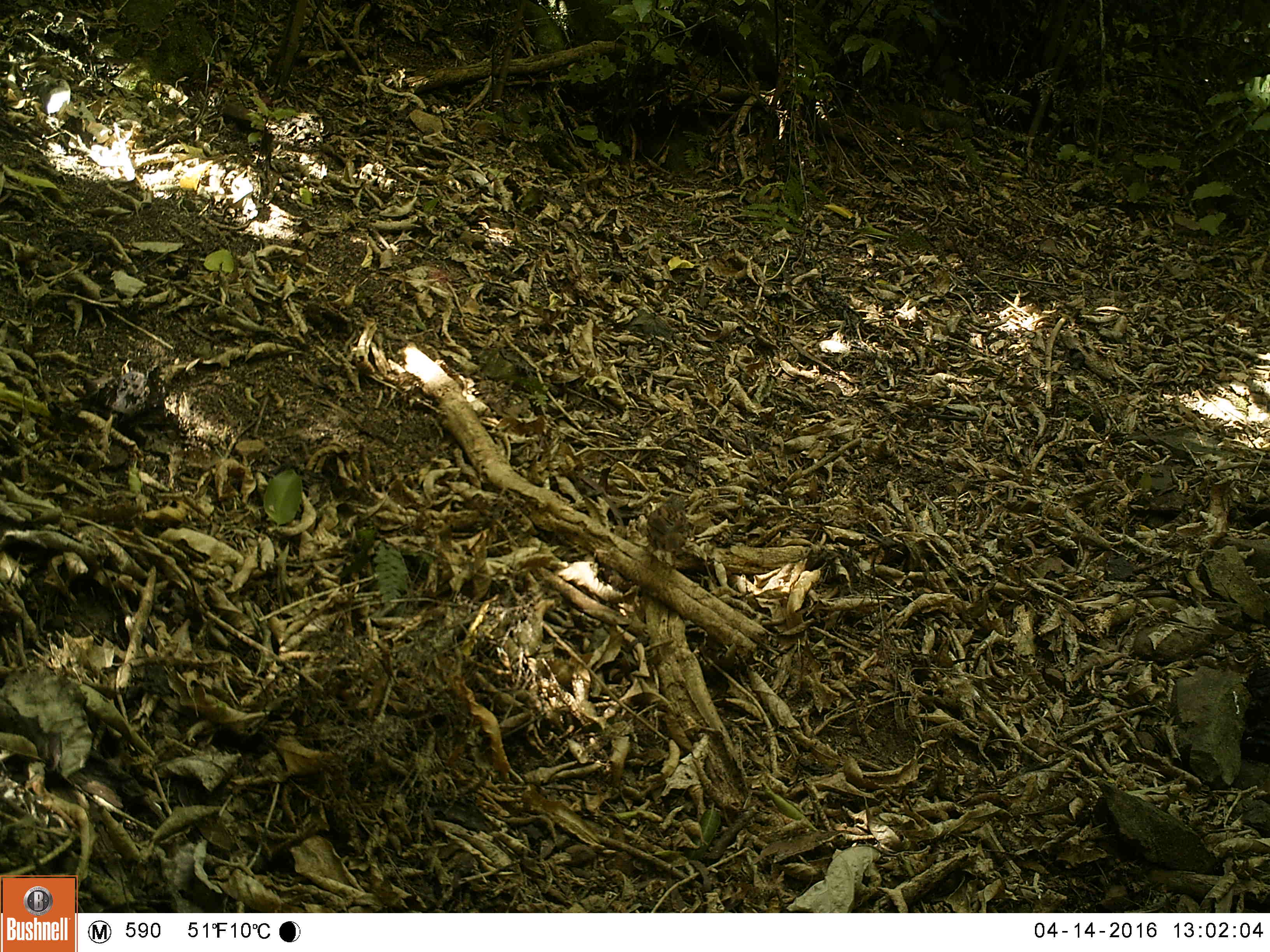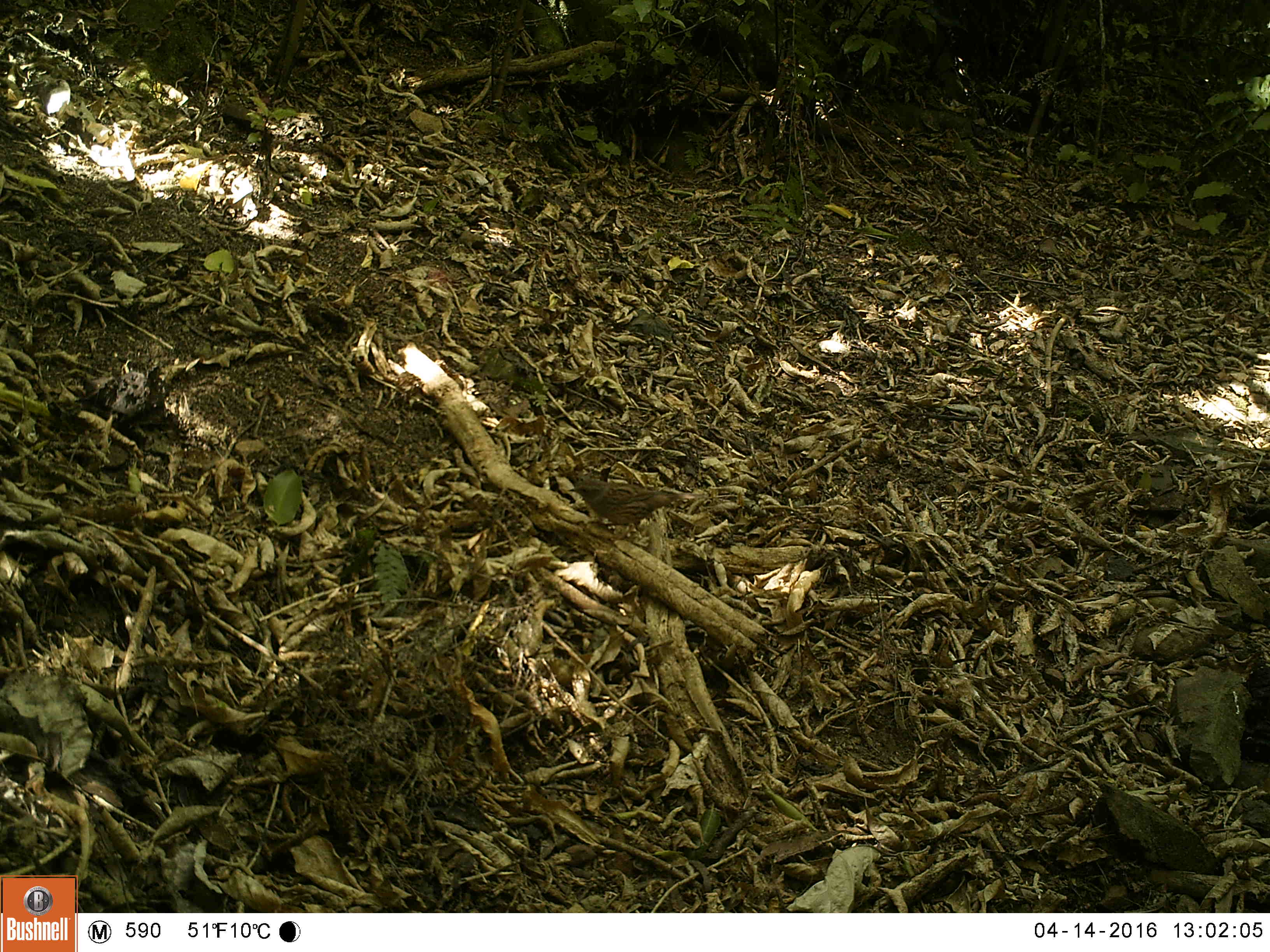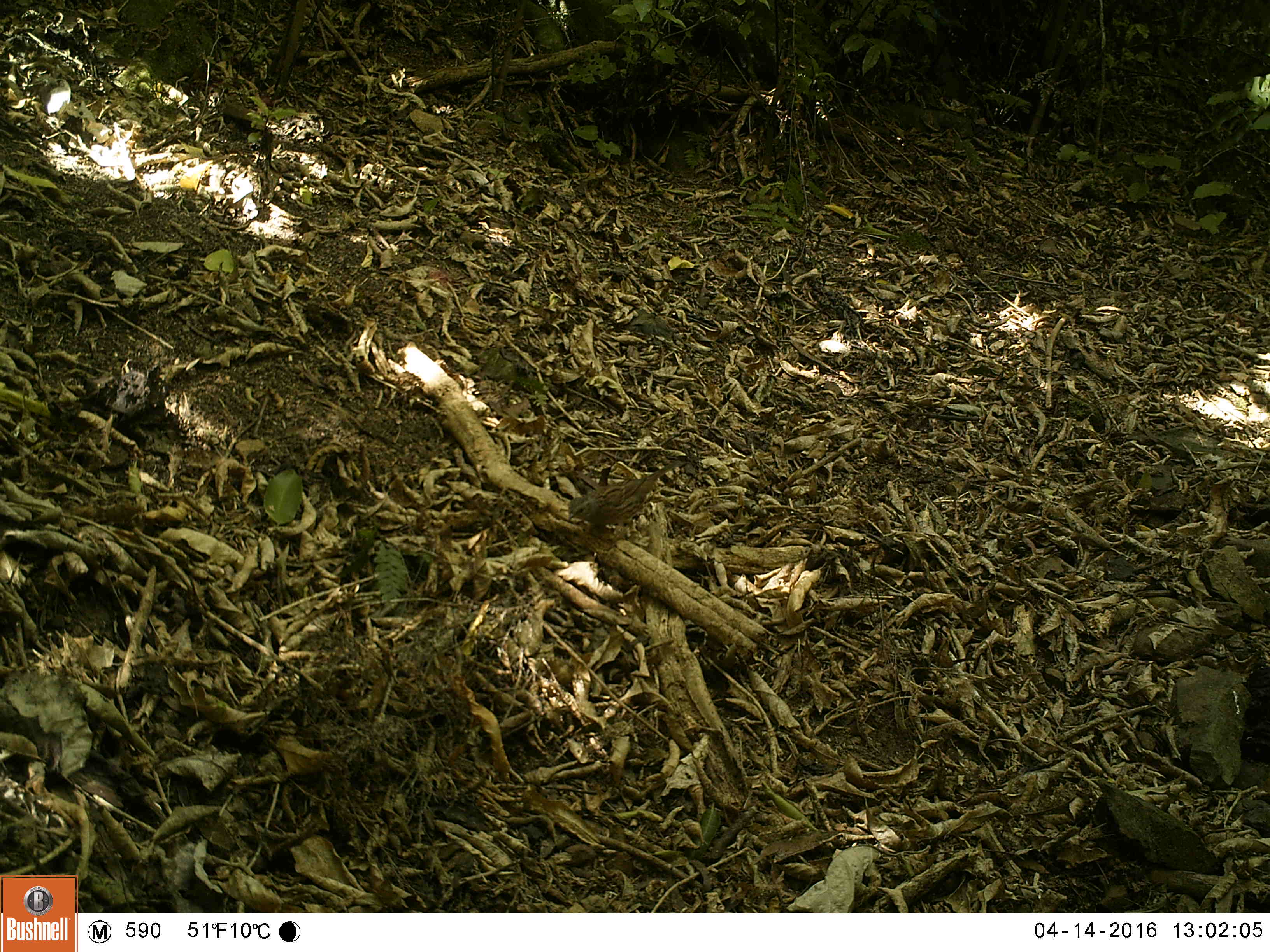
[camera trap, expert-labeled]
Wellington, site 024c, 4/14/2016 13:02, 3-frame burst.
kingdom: Animalia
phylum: Chordata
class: Aves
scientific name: Aves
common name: bird